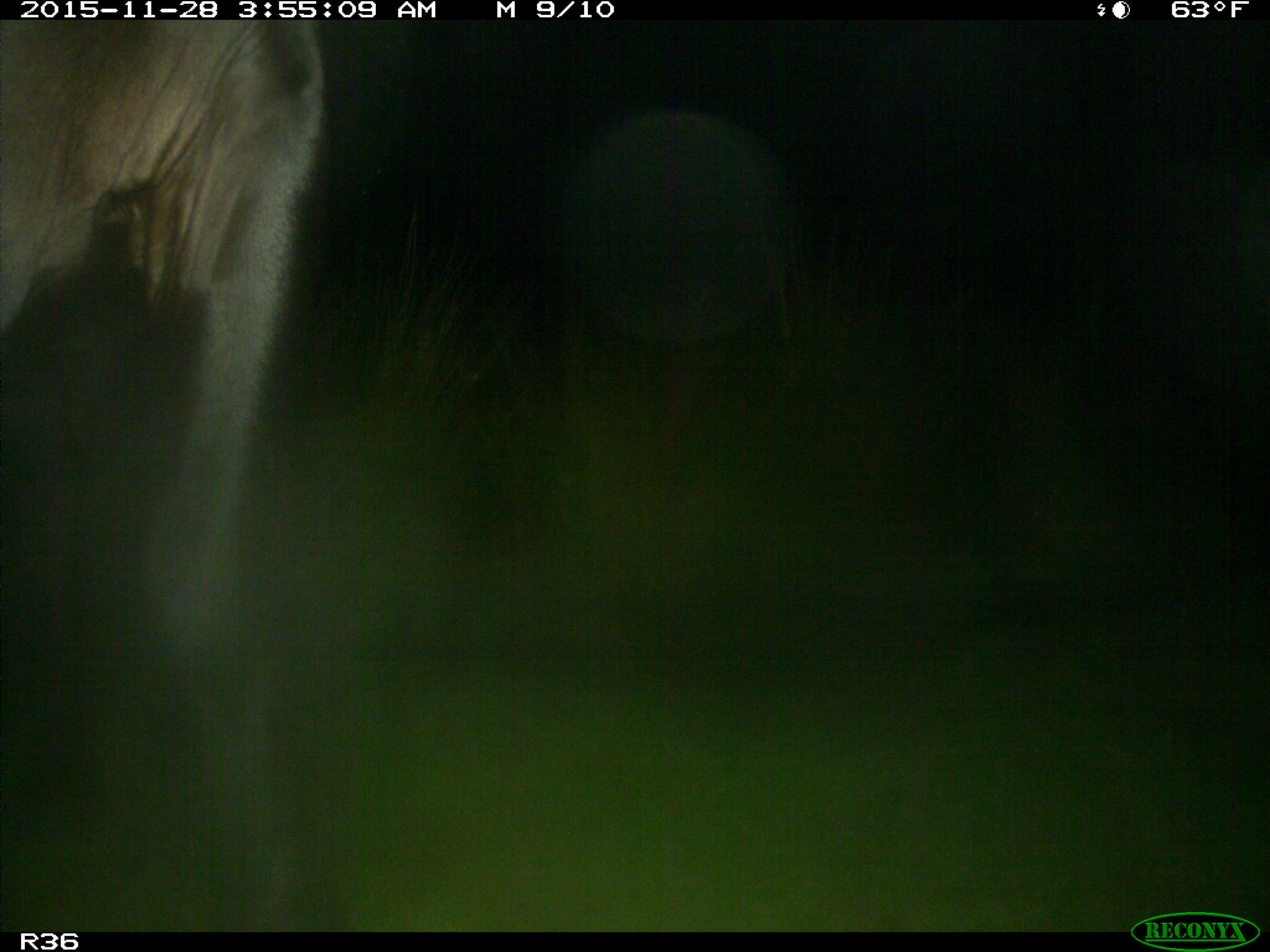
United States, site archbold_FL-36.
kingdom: Animalia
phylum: Chordata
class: Mammalia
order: Artiodactyla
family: Bovidae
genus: Bos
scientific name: Bos taurus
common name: domestic cow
Bos taurus (domestic cow).